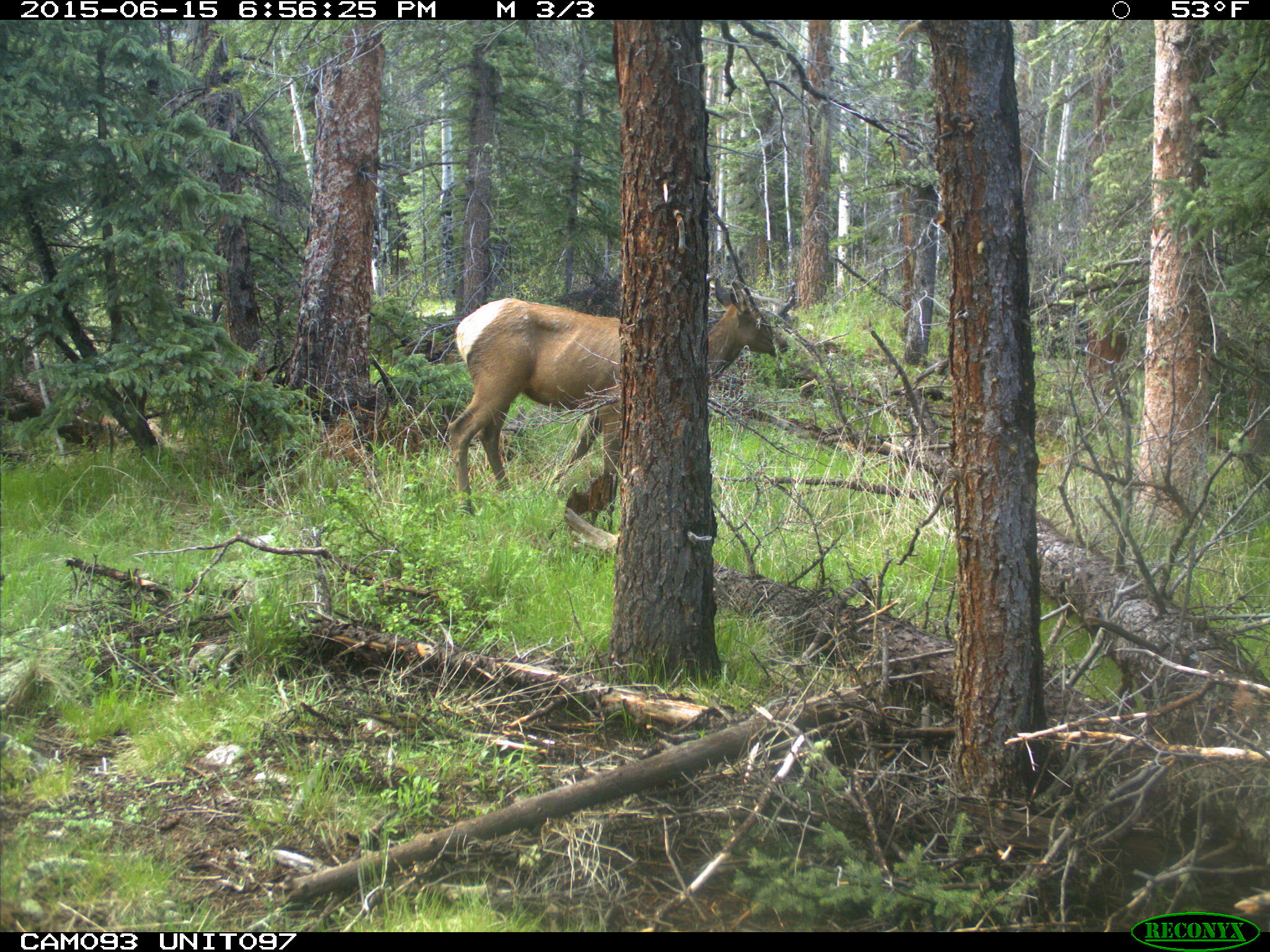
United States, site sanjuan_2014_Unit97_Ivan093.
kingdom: Animalia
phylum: Chordata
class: Mammalia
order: Artiodactyla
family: Cervidae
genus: Cervus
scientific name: Cervus elaphus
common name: red deer